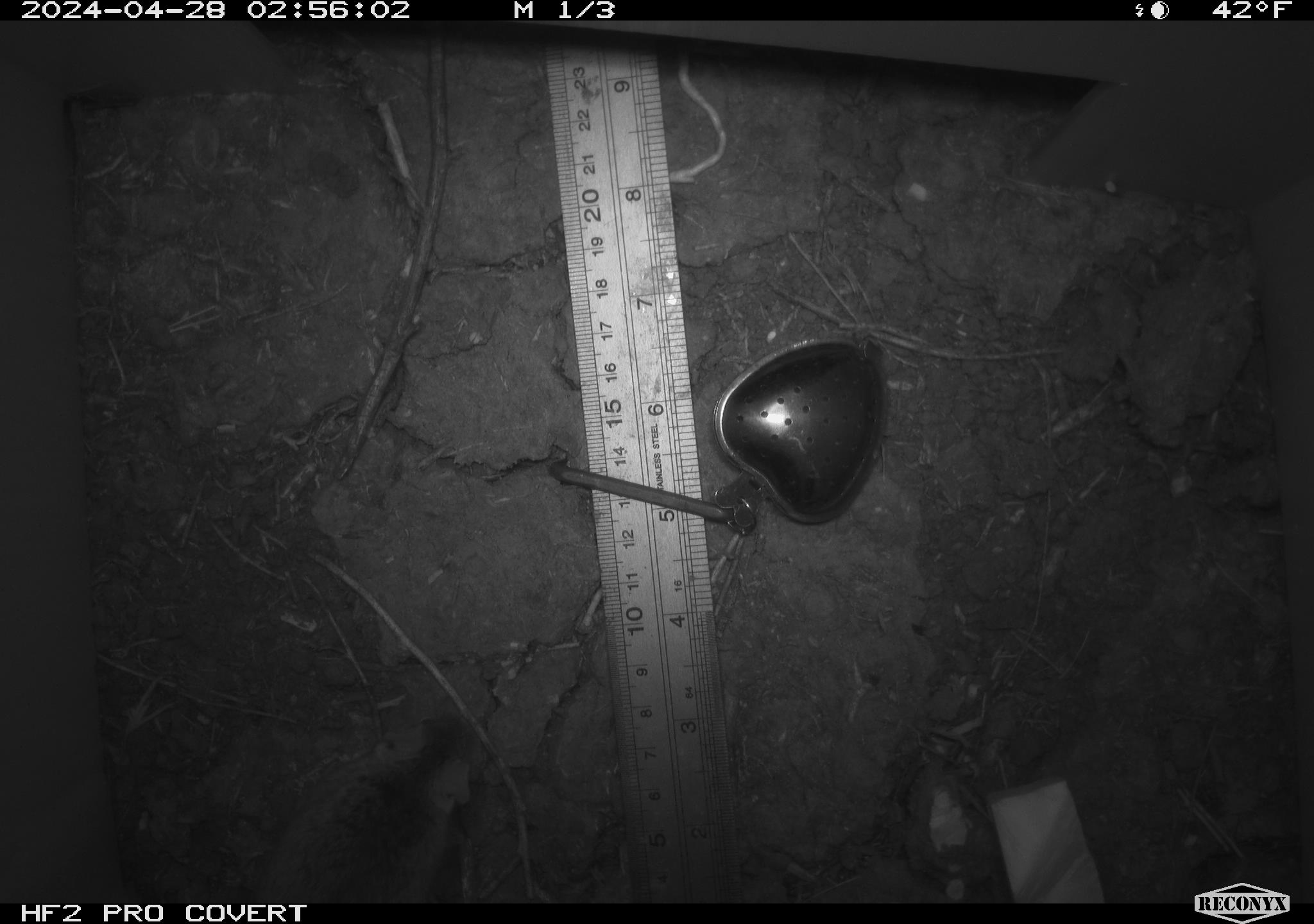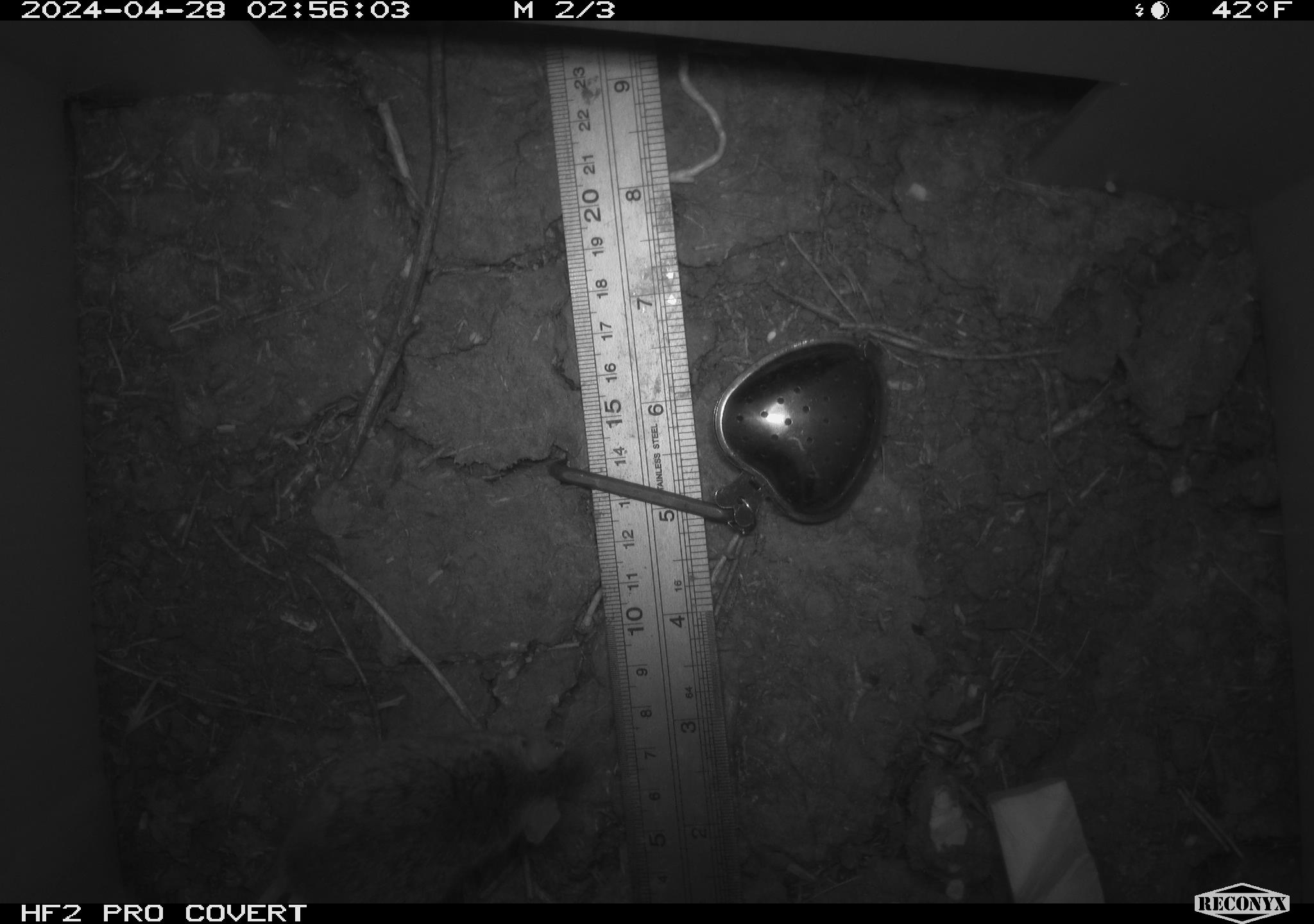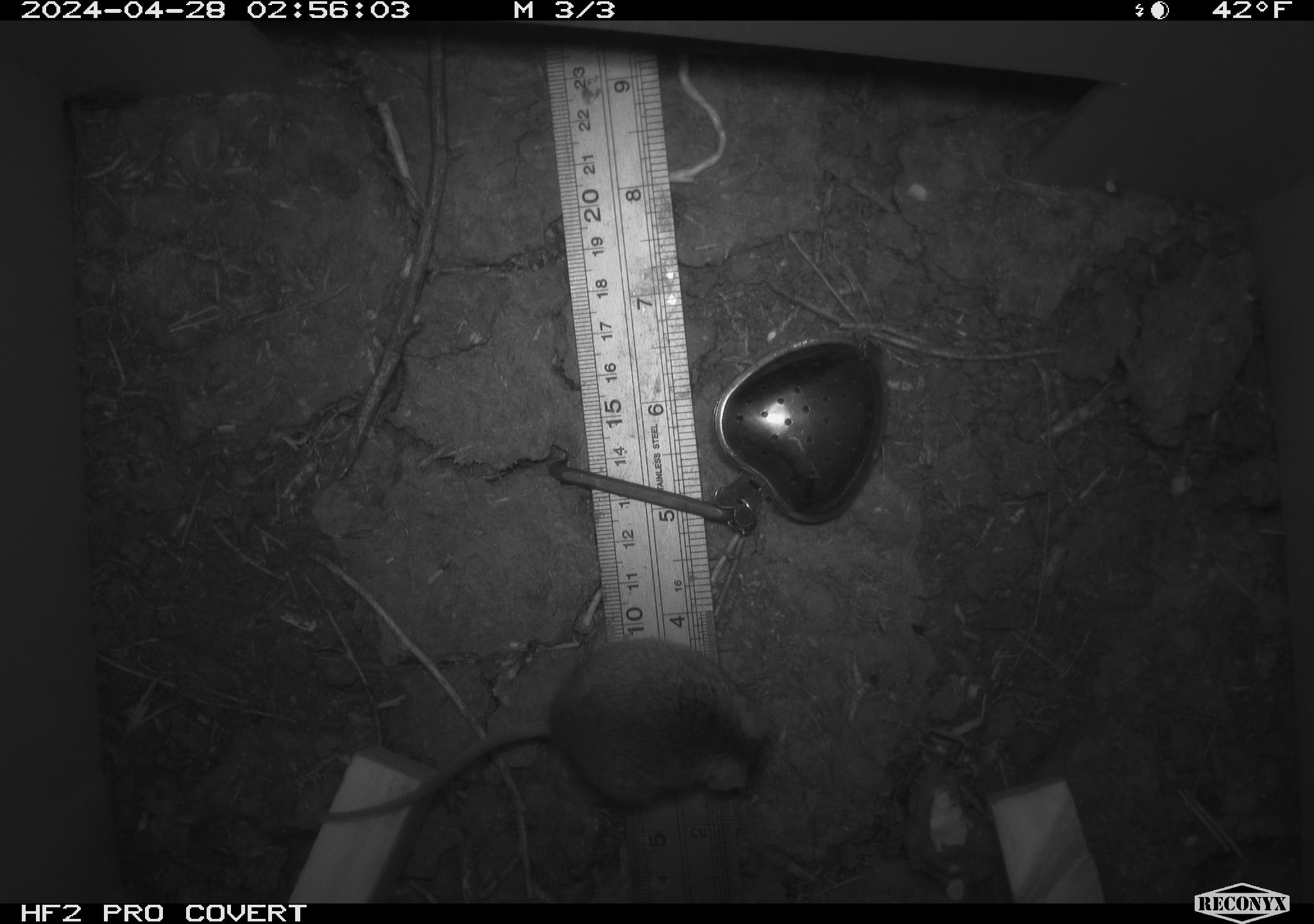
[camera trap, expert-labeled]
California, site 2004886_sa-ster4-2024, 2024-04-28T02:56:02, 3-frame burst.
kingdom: Animalia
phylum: Chordata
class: Mammalia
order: Rodentia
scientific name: Rodentia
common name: mouse species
Mouse species (Rodentia).